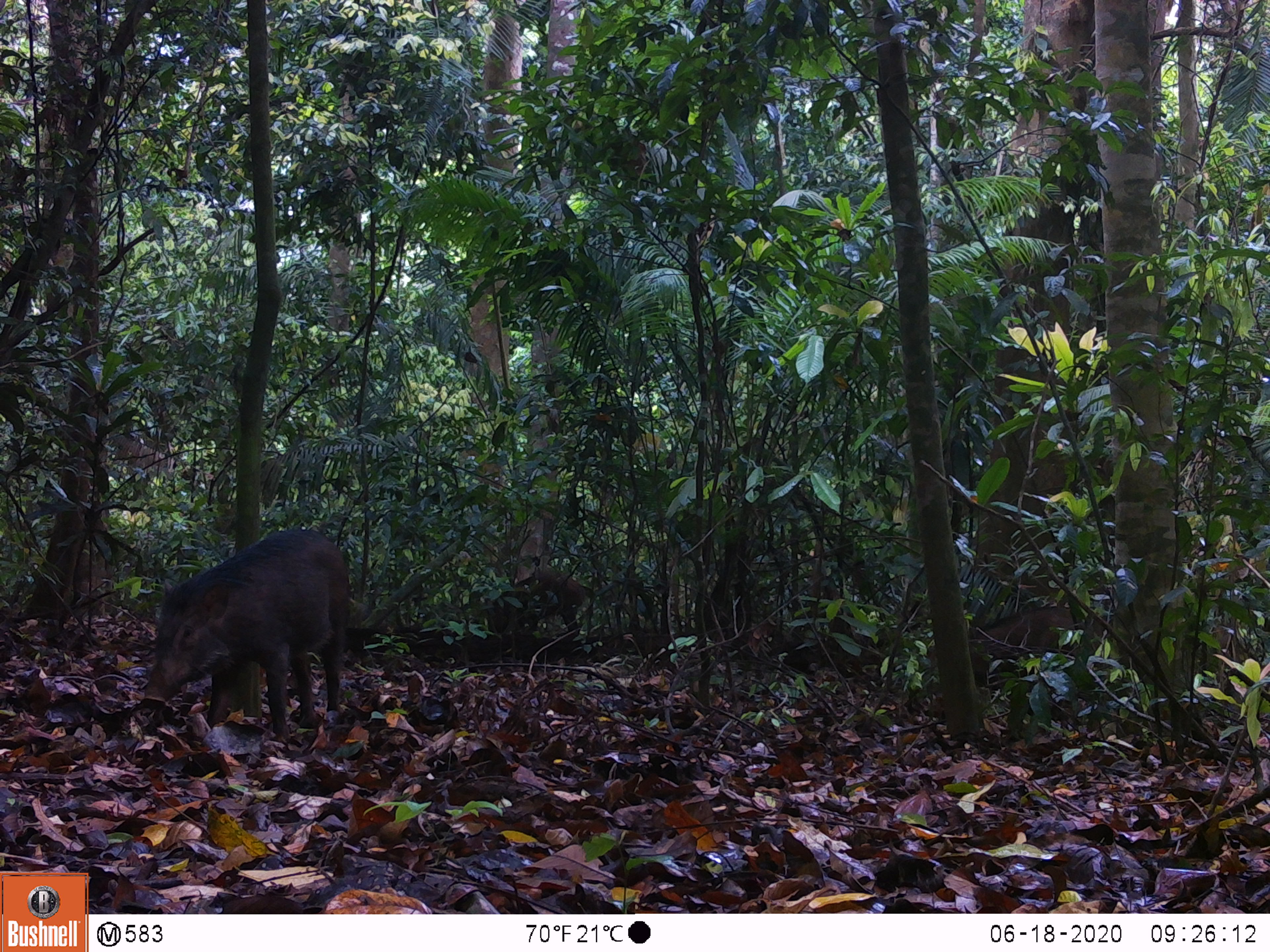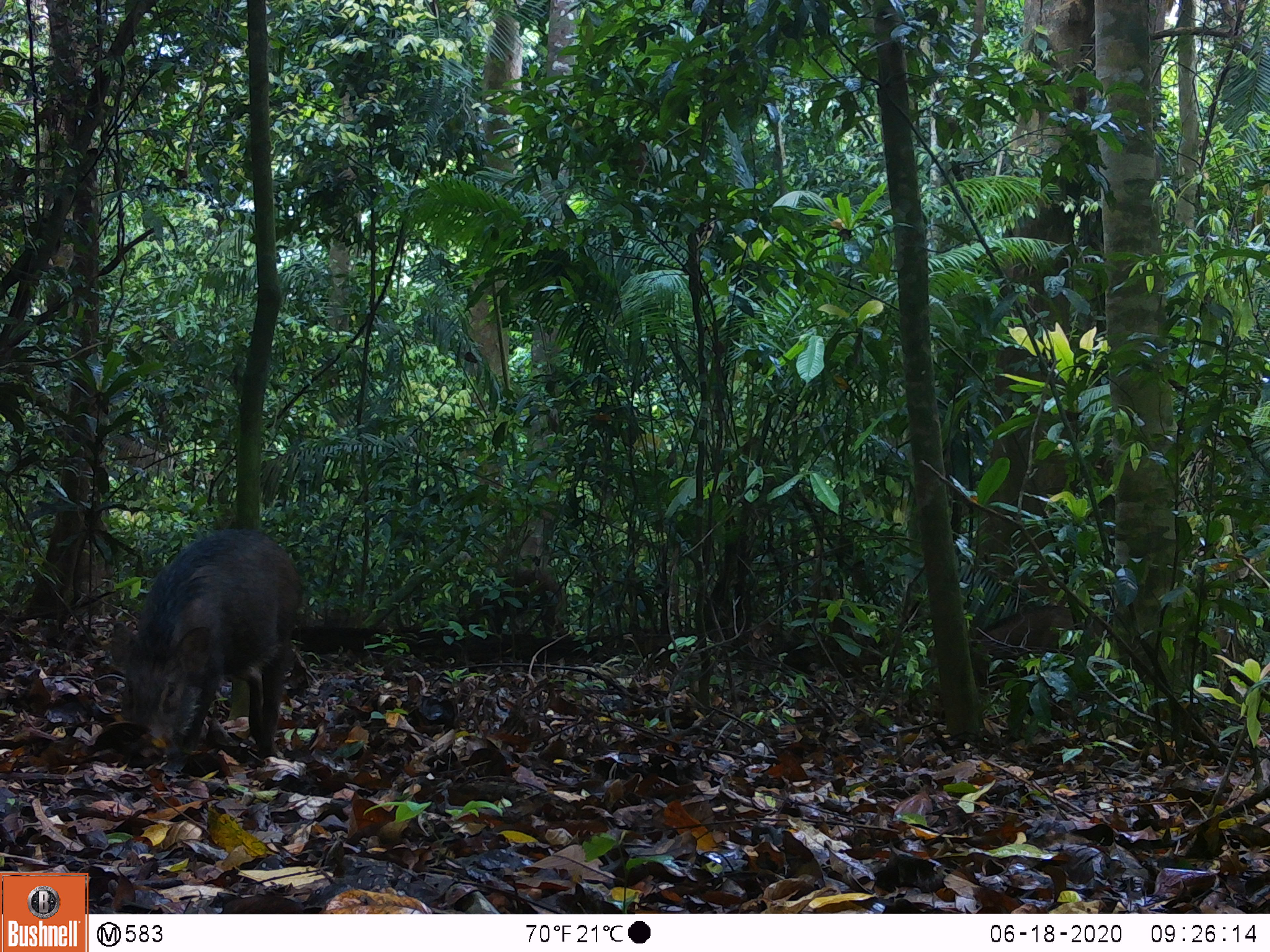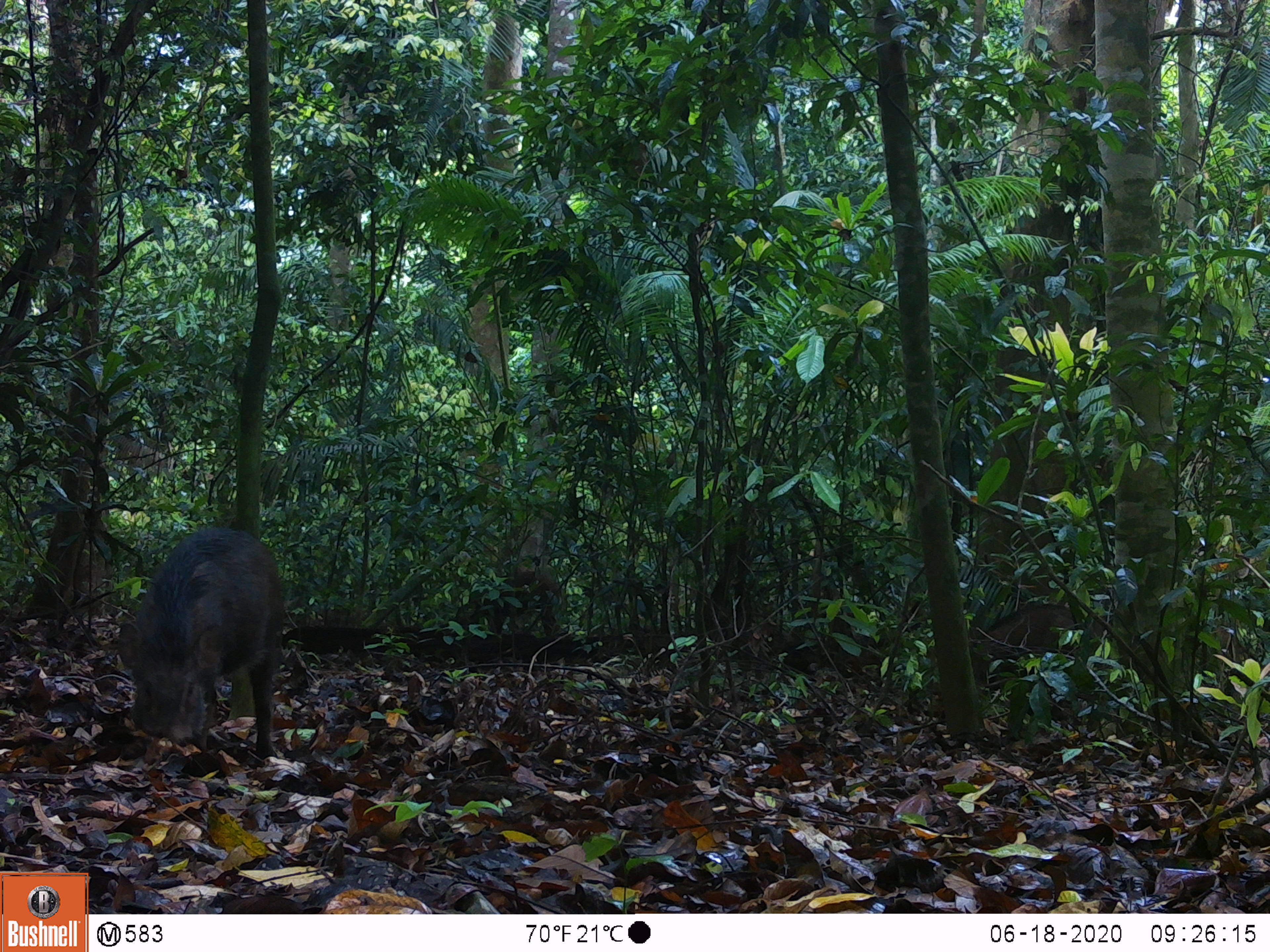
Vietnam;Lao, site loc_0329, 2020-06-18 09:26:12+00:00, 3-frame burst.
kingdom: Animalia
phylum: Chordata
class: Mammalia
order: Artiodactyla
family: Suidae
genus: Sus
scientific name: Sus scrofa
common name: eurasian wild pig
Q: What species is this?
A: Eurasian wild pig (Sus scrofa).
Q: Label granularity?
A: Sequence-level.